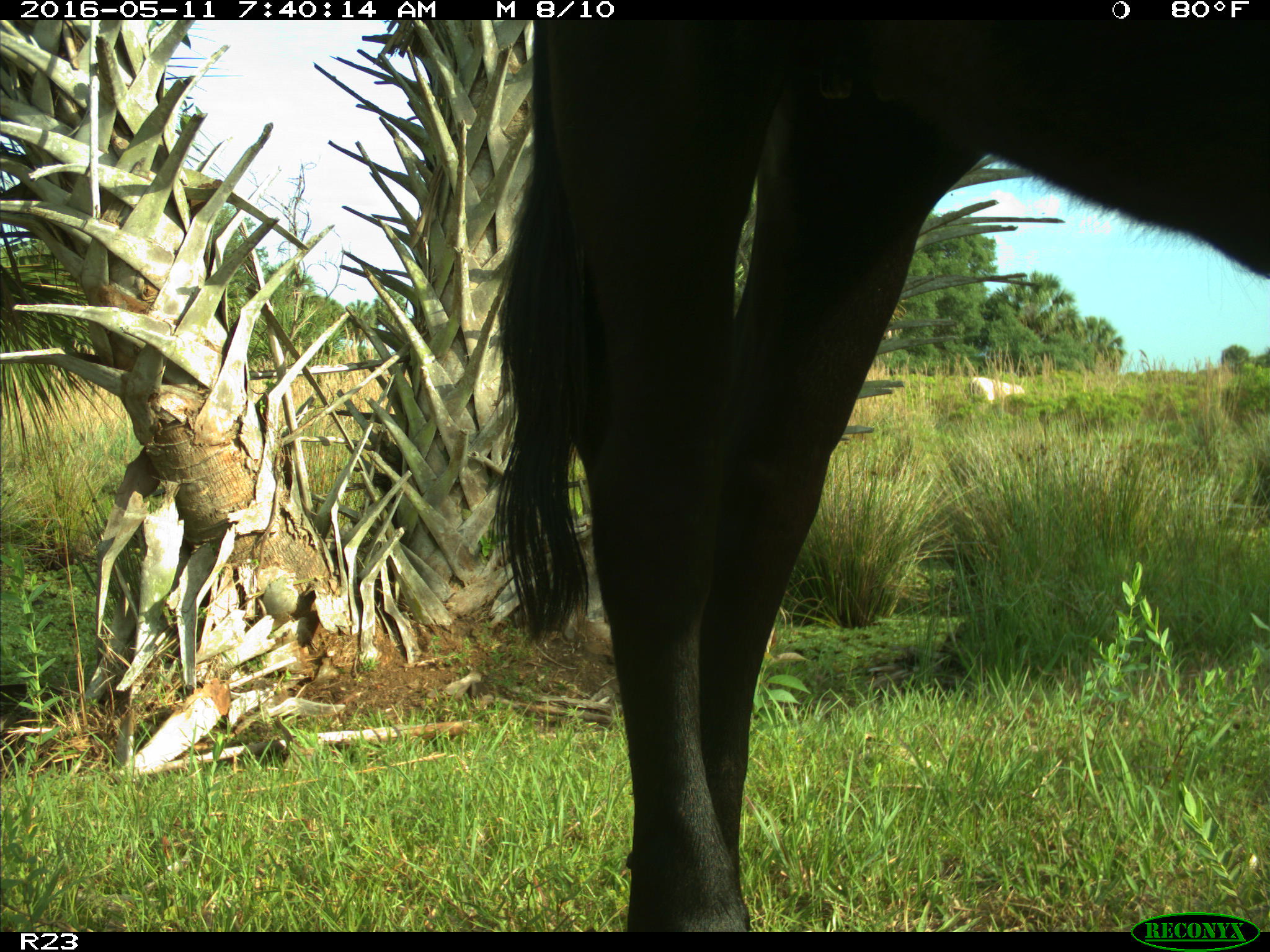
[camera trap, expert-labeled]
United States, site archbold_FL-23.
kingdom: Animalia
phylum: Chordata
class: Mammalia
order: Artiodactyla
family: Bovidae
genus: Bos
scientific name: Bos taurus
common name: domestic cow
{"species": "Bos taurus (domestic cow)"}